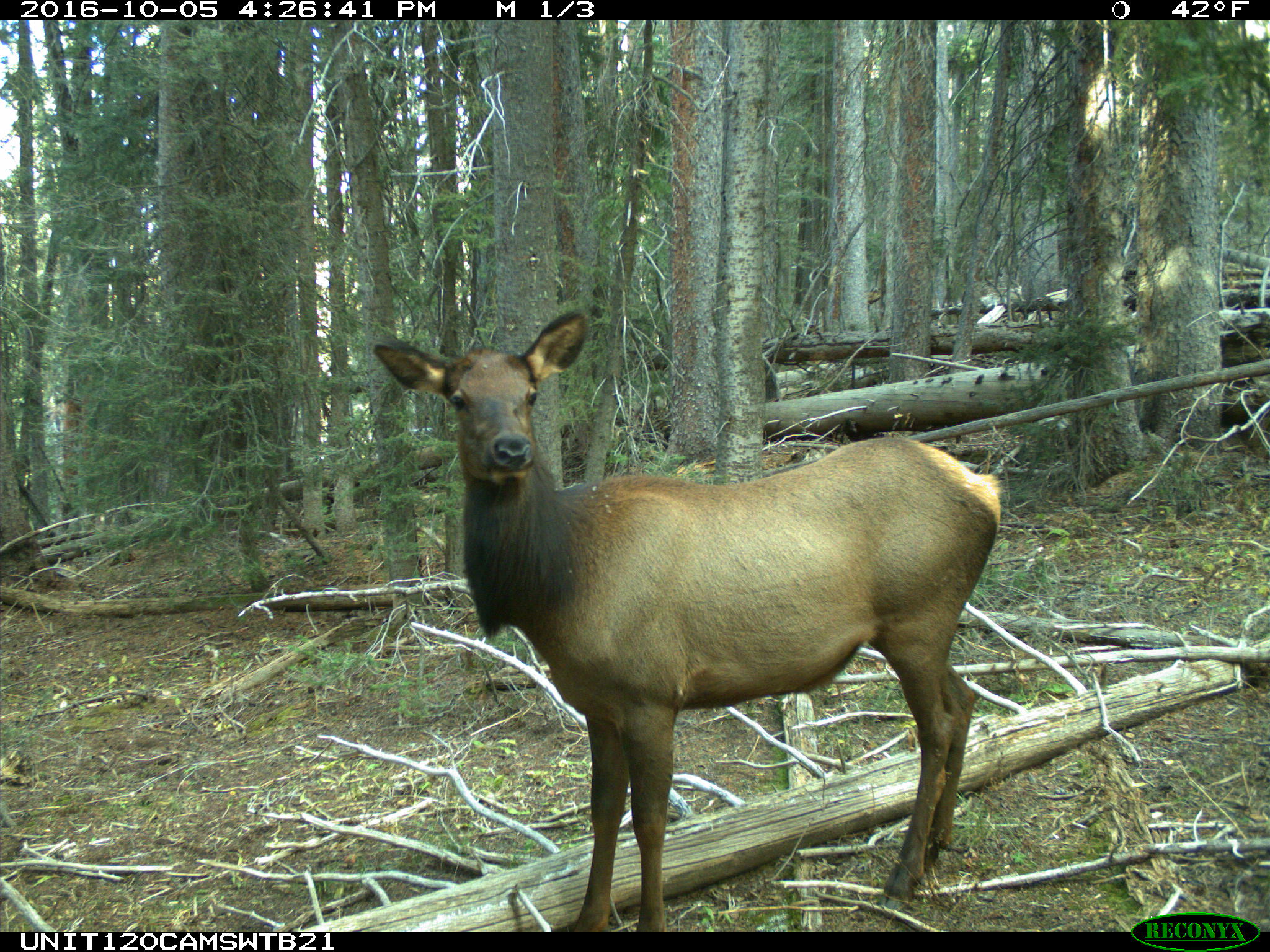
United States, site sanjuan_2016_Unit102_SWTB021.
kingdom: Animalia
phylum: Chordata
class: Mammalia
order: Artiodactyla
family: Cervidae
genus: Cervus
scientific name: Cervus elaphus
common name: red deer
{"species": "Cervus elaphus (red deer)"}